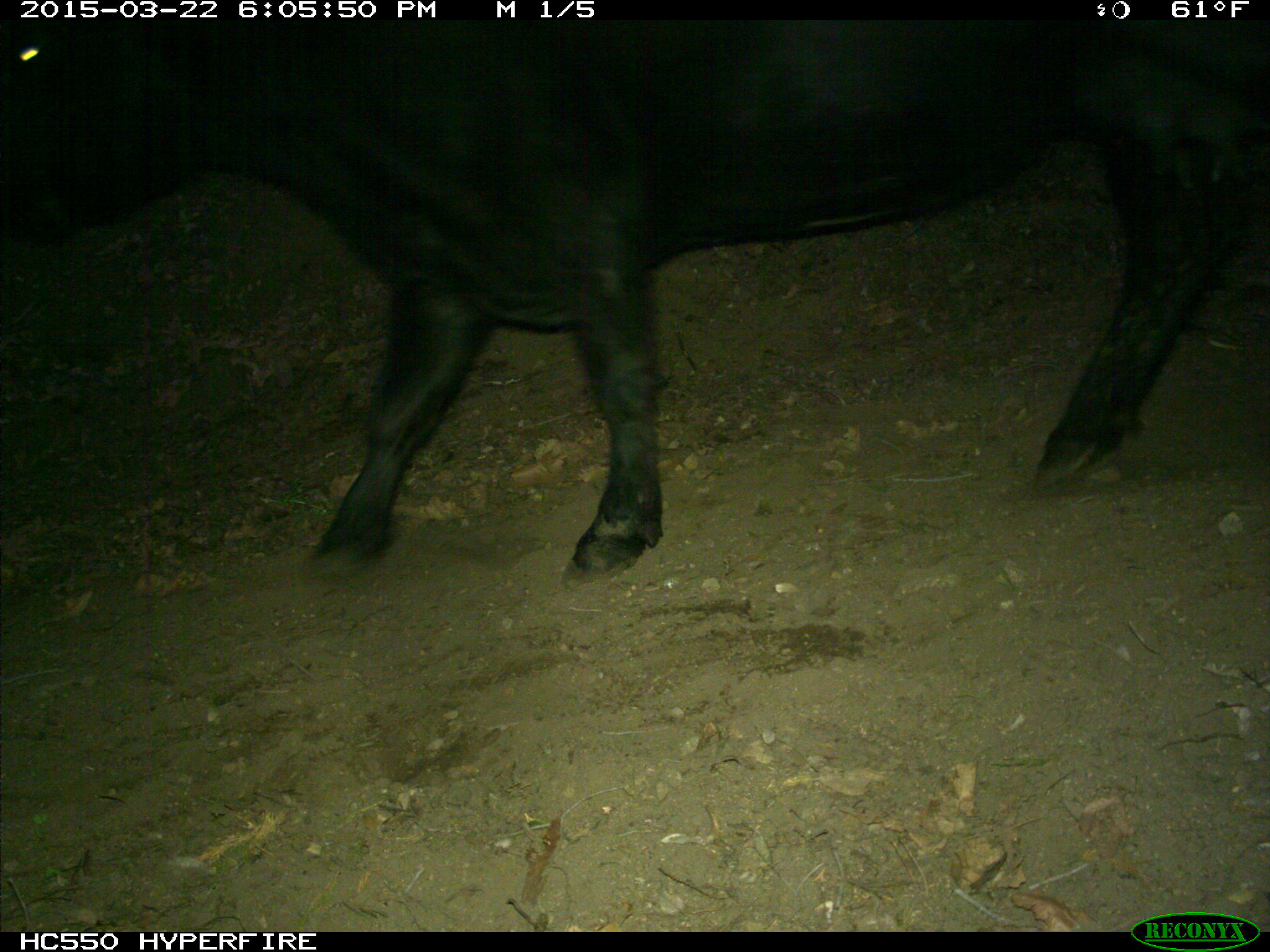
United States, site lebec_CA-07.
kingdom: Animalia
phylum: Chordata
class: Mammalia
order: Artiodactyla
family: Bovidae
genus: Bos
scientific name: Bos taurus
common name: domestic cow